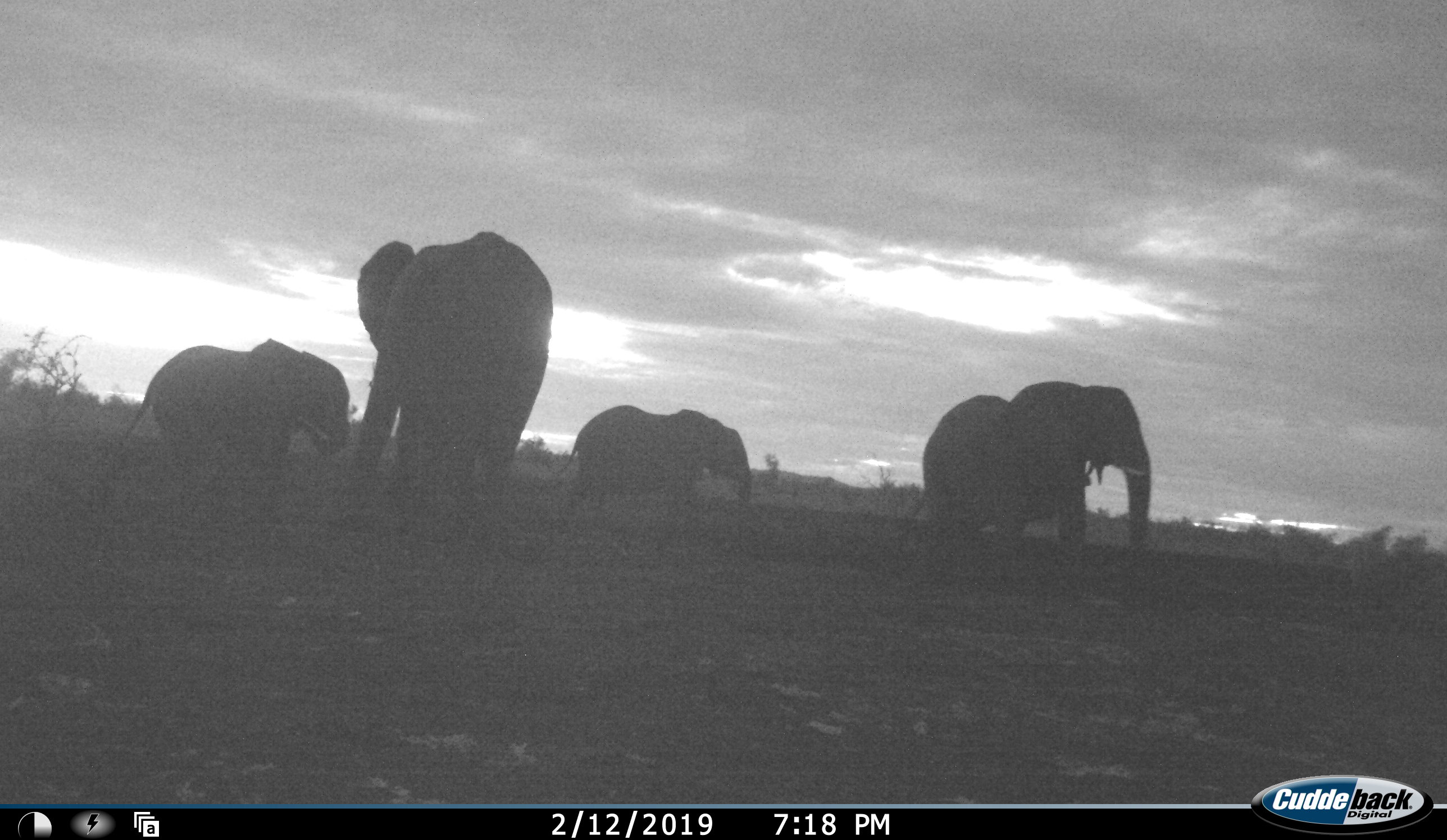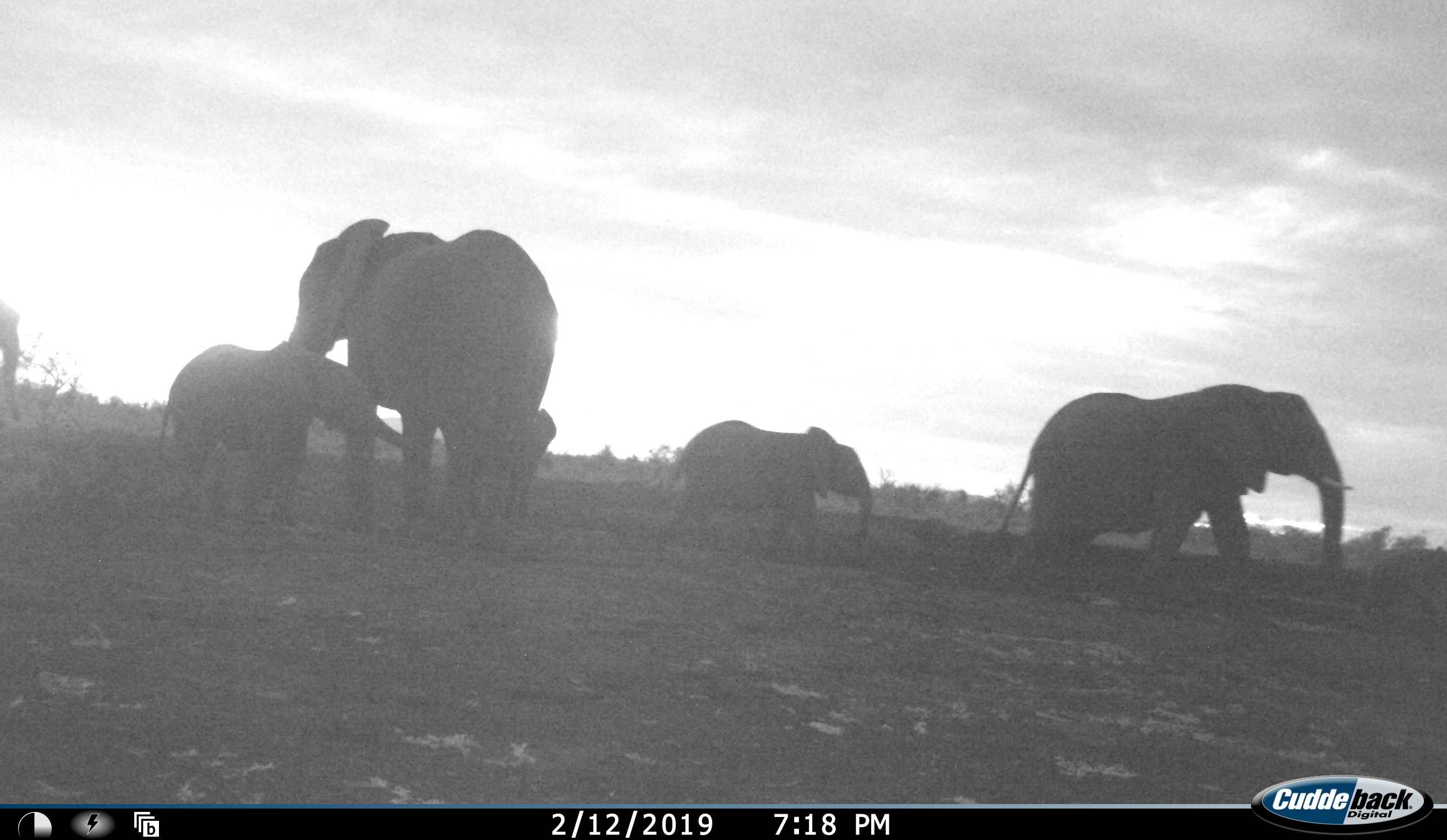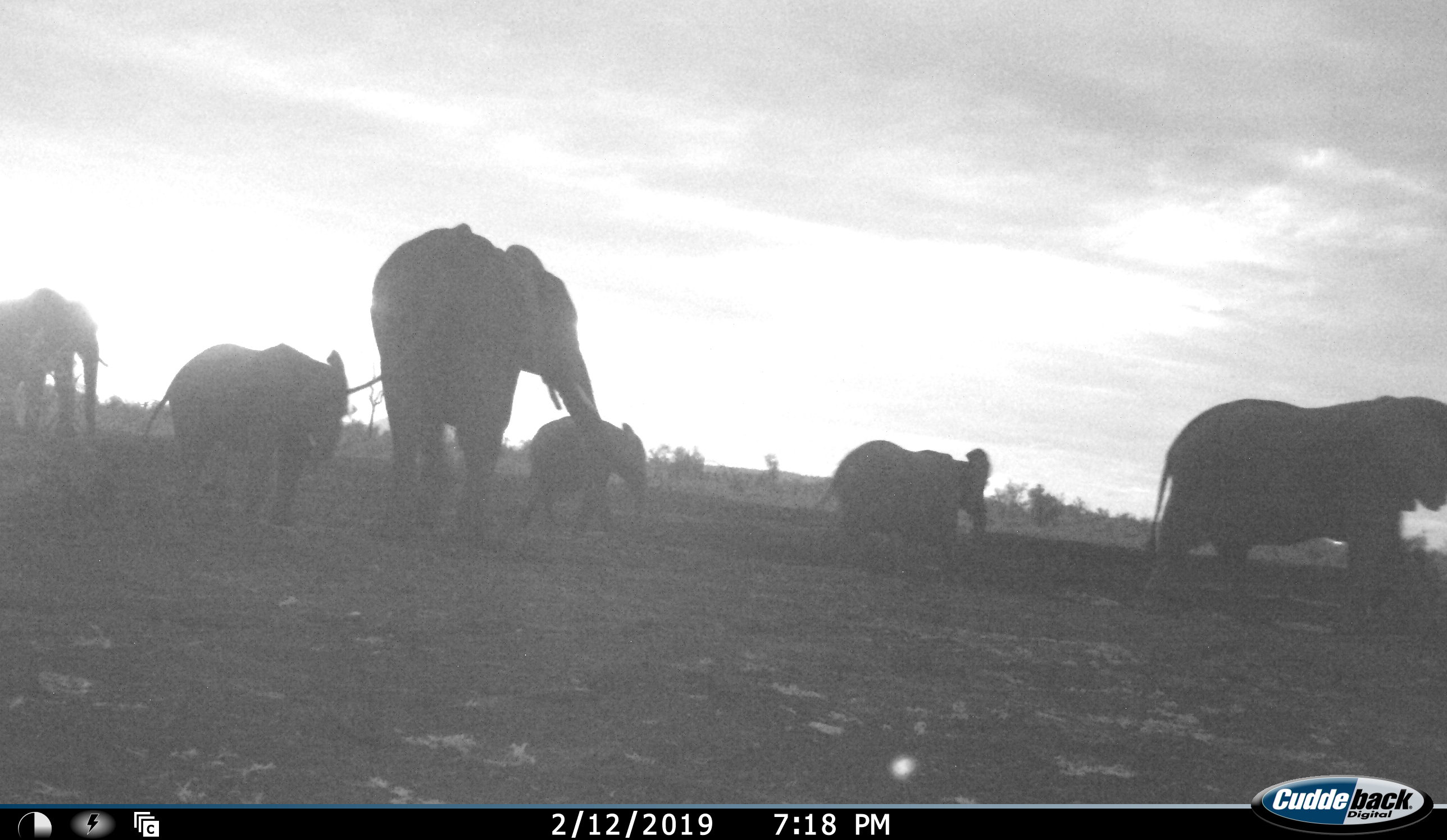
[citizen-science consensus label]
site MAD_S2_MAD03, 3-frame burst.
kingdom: Animalia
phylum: Chordata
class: Mammalia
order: Proboscidea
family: Elephantidae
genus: Loxodonta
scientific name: Loxodonta africana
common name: african bush elephant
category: elephant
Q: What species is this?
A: Elephant (african bush elephant) (Loxodonta africana).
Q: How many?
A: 6.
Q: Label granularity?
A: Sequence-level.